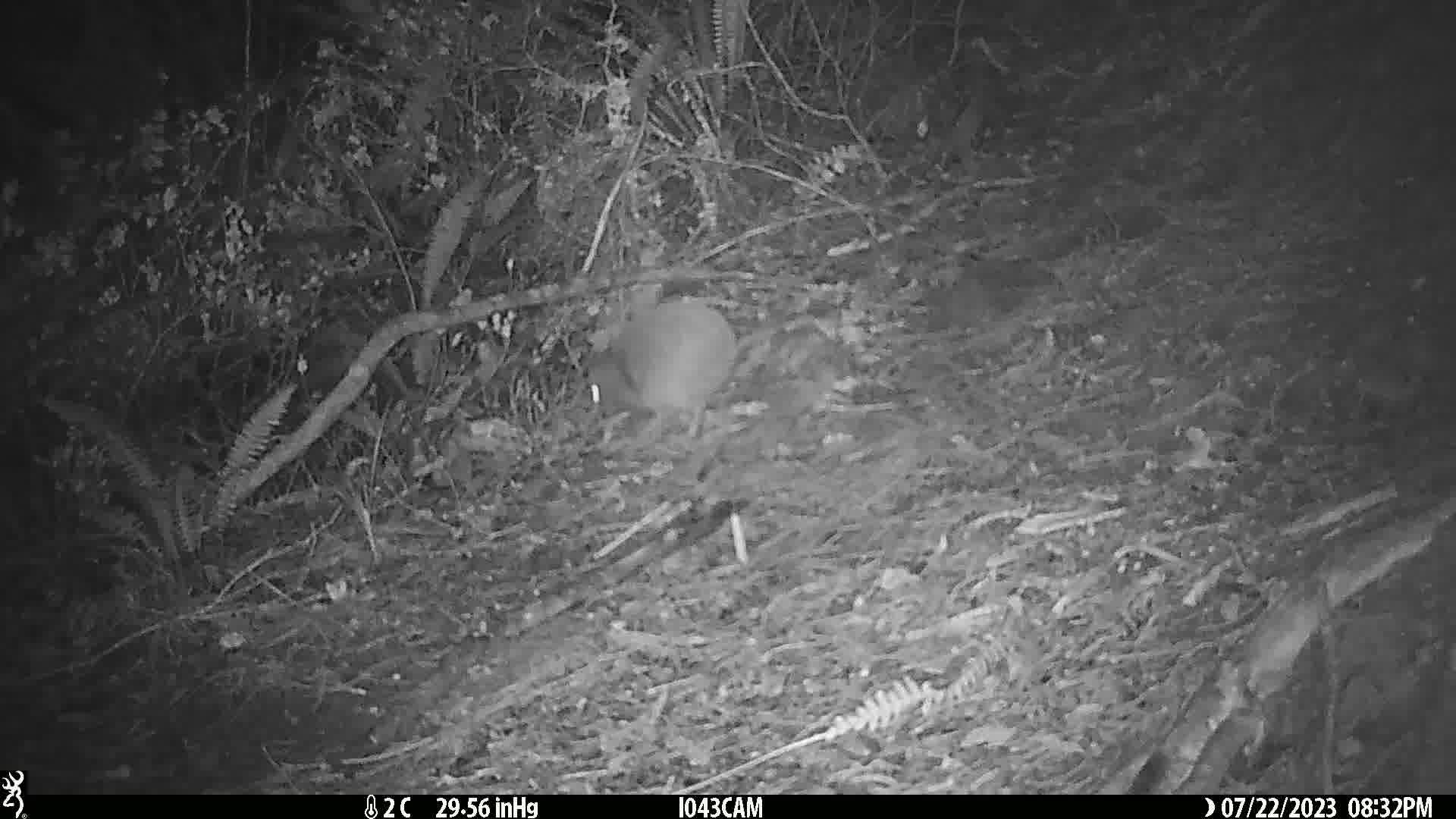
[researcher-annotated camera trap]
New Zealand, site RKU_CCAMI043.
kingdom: Animalia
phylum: Chordata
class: Aves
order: Apterygiformes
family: Apterygidae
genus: Apteryx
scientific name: Apteryx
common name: kiwi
Kiwi (Apteryx).